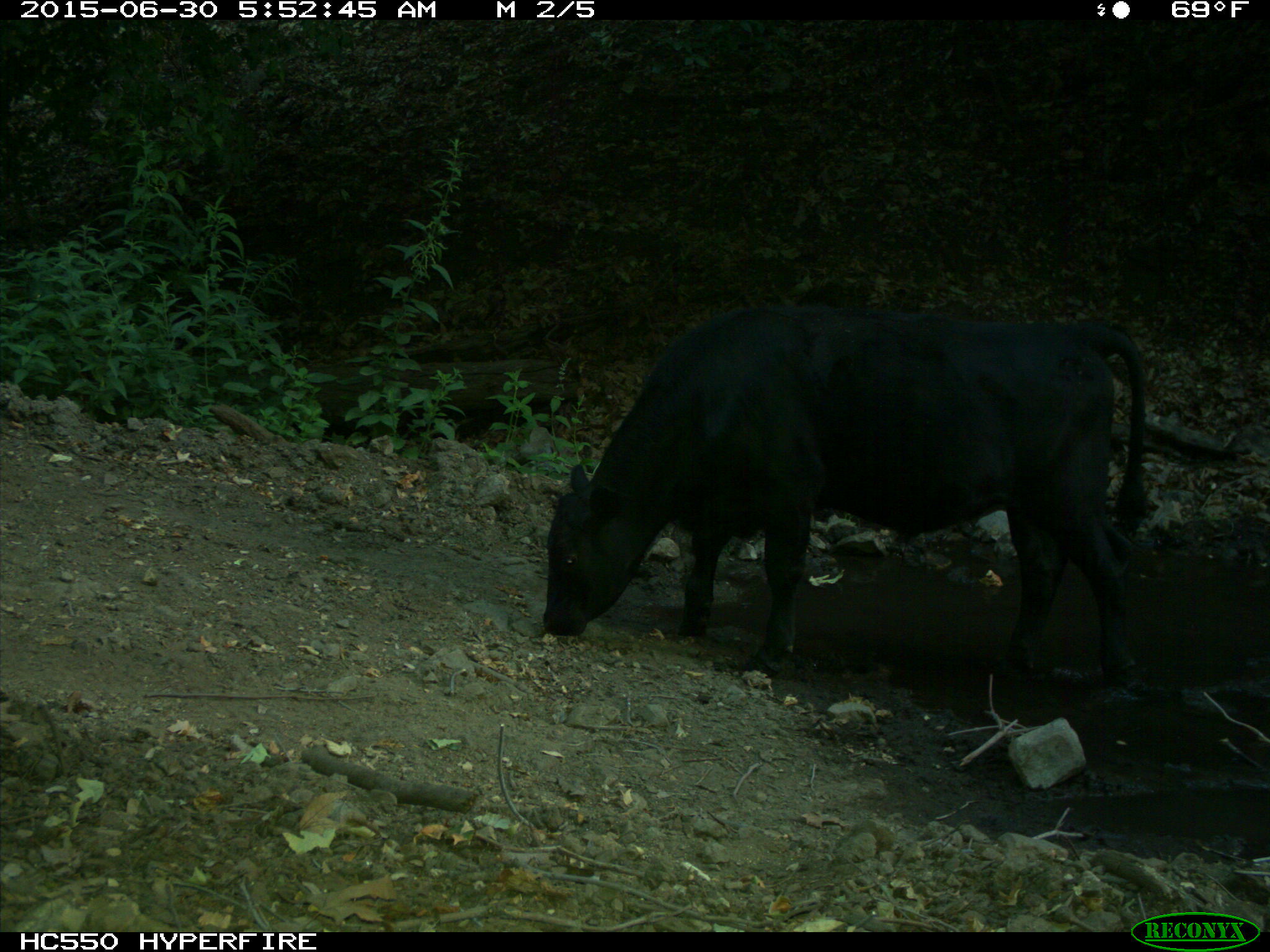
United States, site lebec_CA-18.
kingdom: Animalia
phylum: Chordata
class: Mammalia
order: Artiodactyla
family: Bovidae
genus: Bos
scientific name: Bos taurus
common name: domestic cow